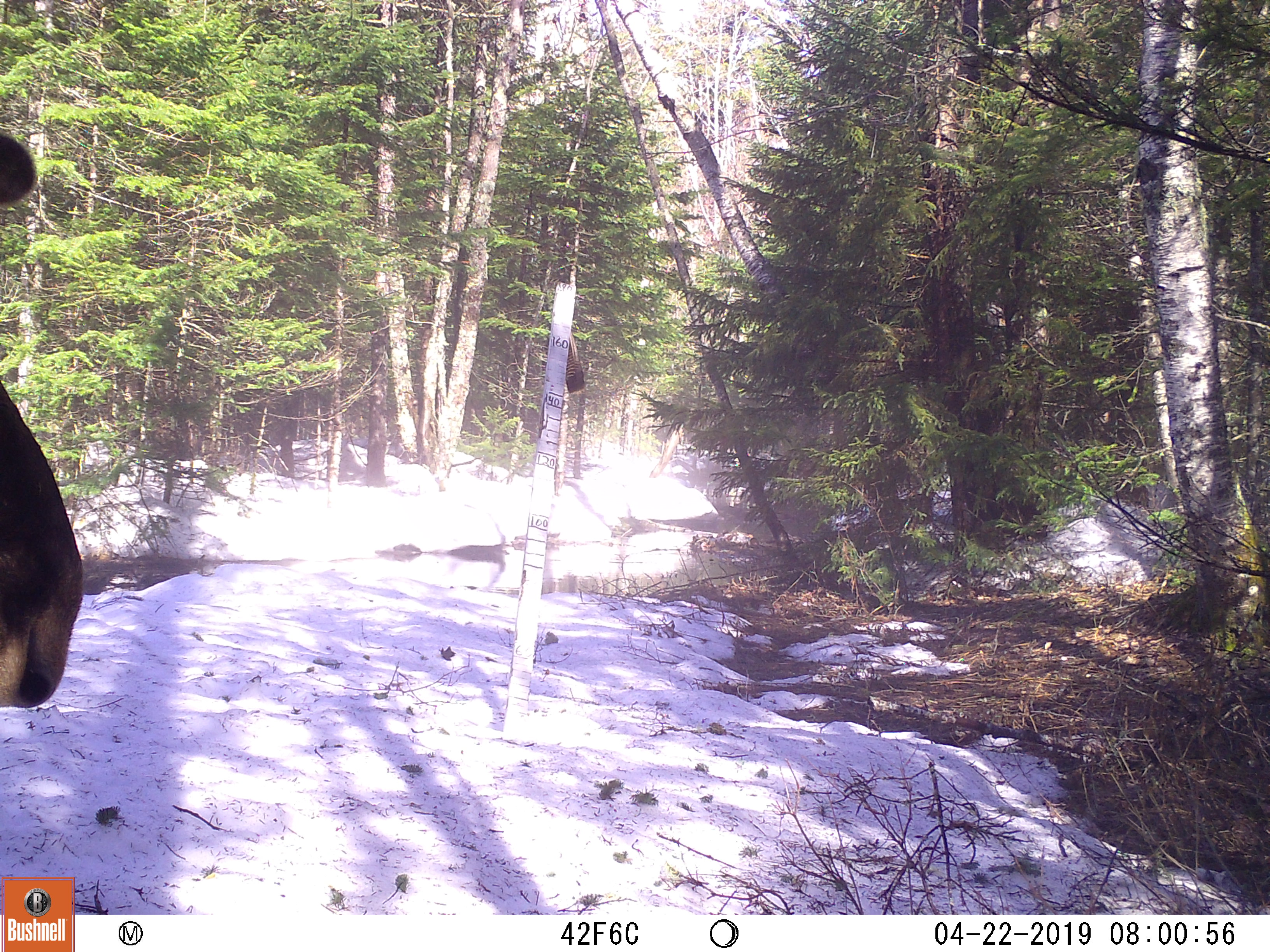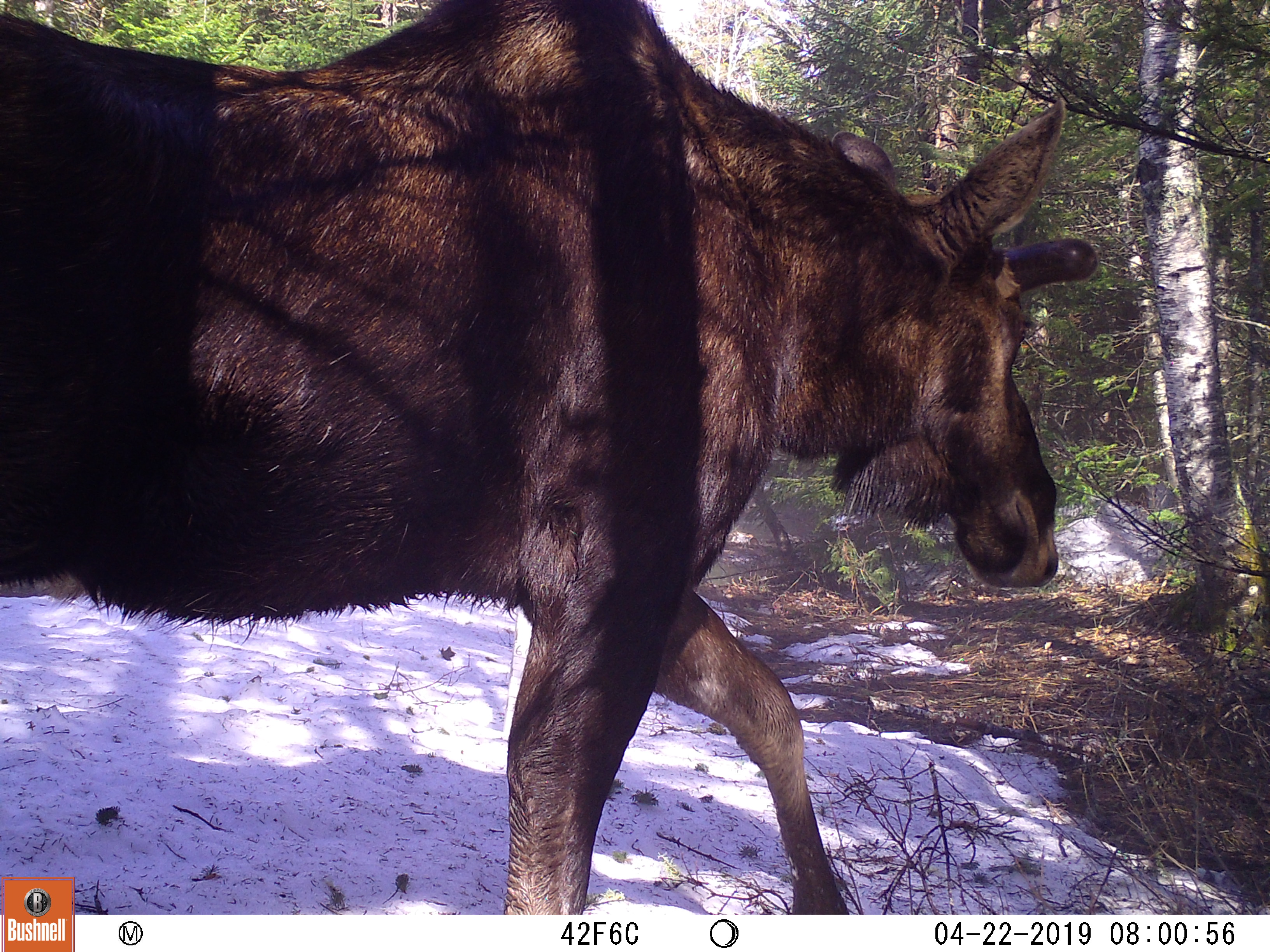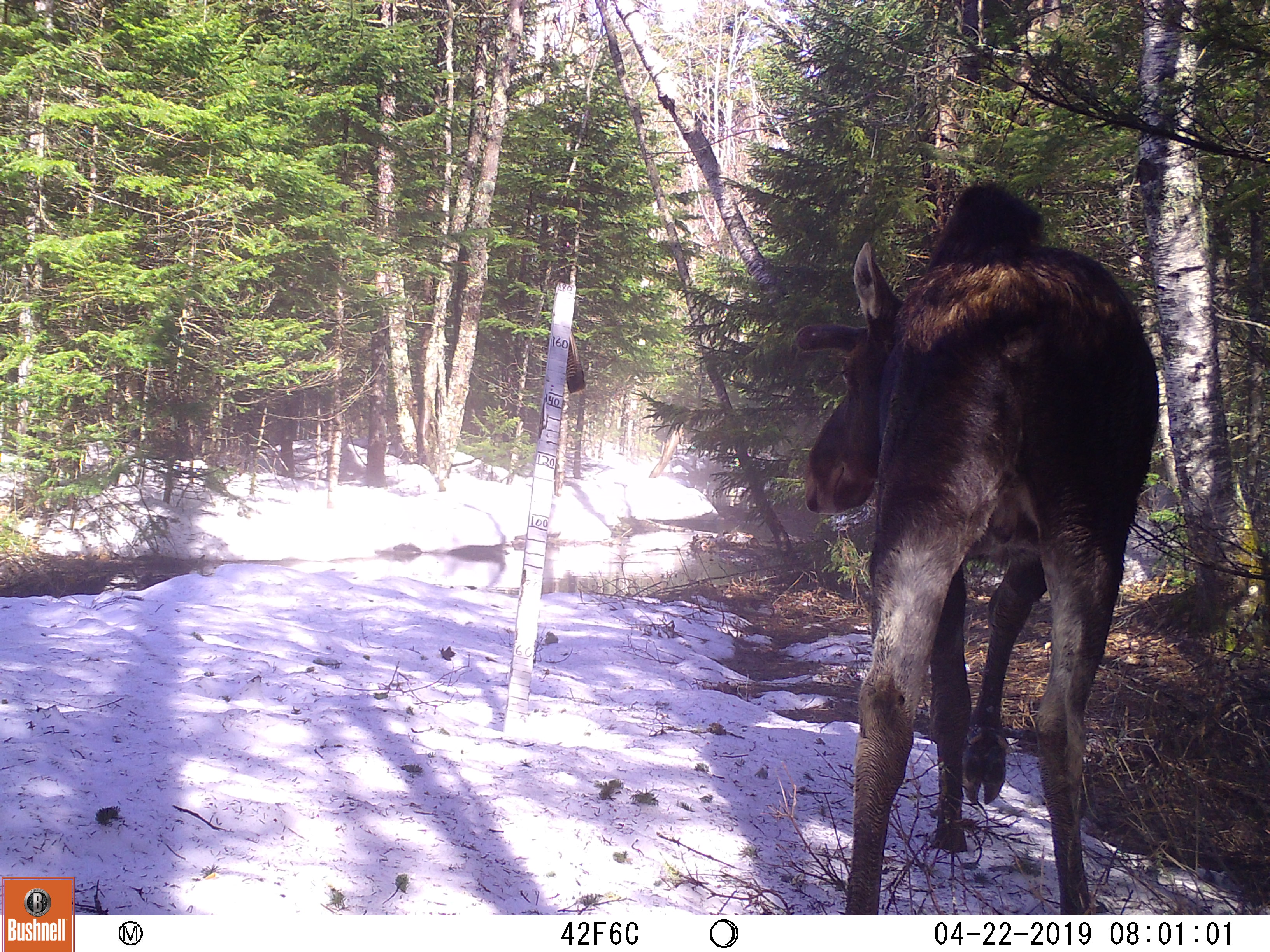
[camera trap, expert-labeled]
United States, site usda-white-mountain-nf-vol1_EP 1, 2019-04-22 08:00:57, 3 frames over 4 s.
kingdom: Animalia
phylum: Chordata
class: Mammalia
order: Artiodactyla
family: Cervidae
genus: Alces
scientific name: Alces alces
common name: moose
Moose (Alces alces).